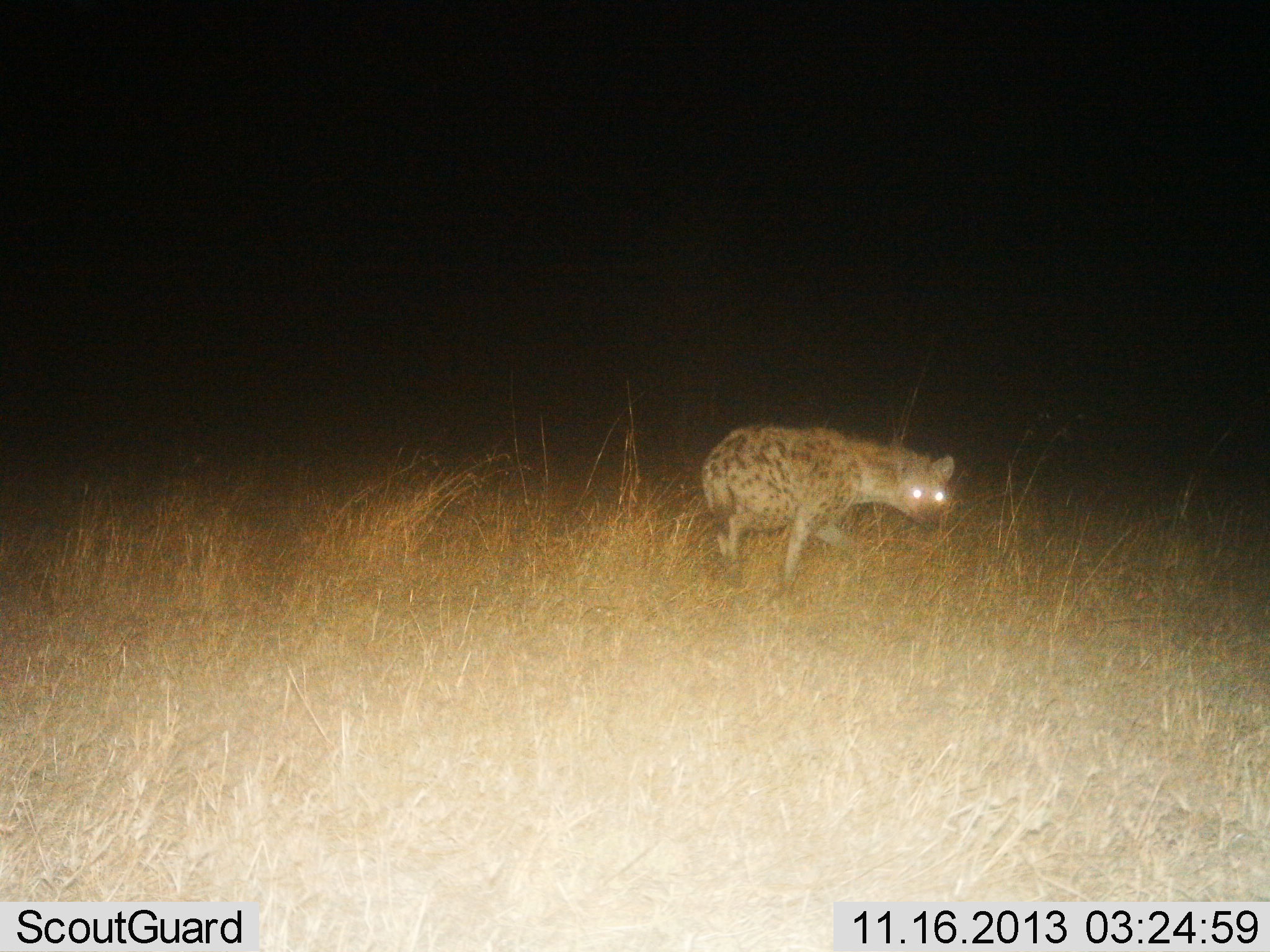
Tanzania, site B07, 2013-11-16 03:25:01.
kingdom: Animalia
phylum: Chordata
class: Mammalia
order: Carnivora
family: Hyaenidae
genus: Crocuta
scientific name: Crocuta crocuta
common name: spotted hyena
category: hyenaspotted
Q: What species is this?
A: Hyenaspotted (spotted hyena) (Crocuta crocuta).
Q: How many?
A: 1.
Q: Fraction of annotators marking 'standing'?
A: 35%.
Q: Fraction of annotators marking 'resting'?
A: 0%.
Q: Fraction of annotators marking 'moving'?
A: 65%.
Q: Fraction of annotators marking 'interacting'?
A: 4%.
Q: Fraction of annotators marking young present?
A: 0%.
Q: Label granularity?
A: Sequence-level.